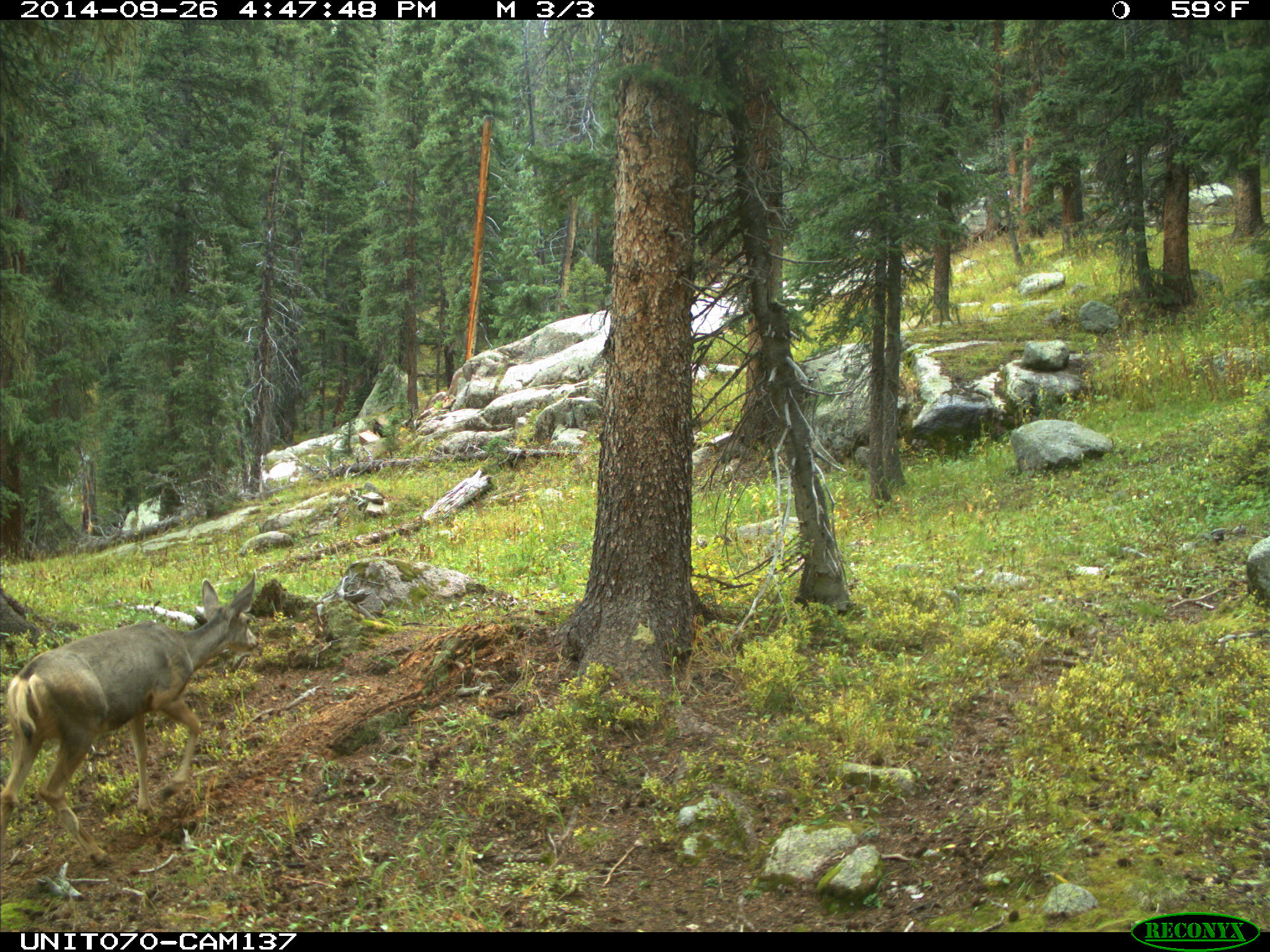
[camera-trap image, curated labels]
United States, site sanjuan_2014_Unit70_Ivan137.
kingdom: Animalia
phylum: Chordata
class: Mammalia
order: Artiodactyla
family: Cervidae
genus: Odocoileus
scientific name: Odocoileus hemionus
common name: mule deer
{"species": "Odocoileus hemionus (mule deer)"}